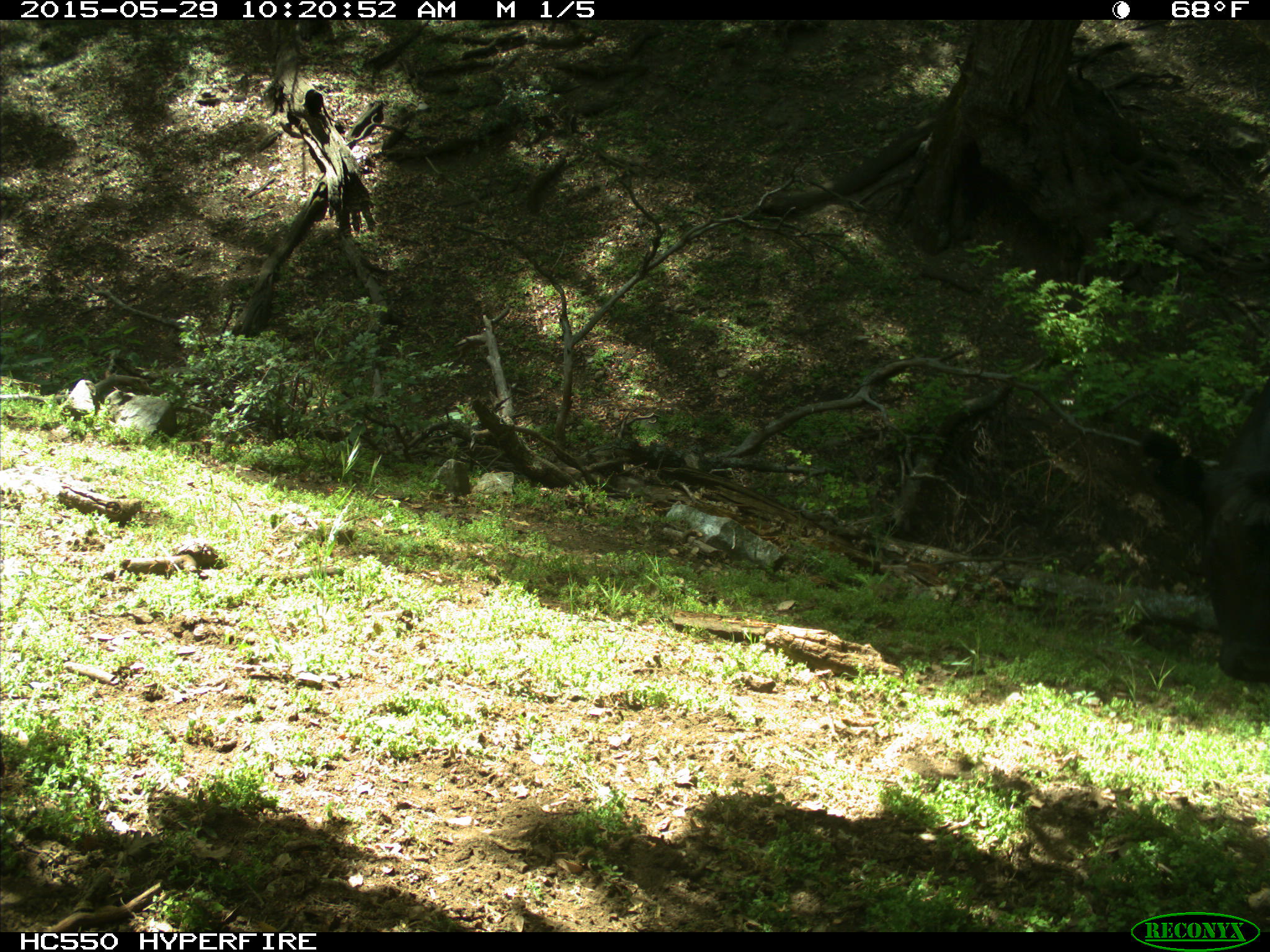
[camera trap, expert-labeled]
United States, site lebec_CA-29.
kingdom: Animalia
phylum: Chordata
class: Mammalia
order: Artiodactyla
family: Bovidae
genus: Bos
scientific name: Bos taurus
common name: domestic cow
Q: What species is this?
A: Bos taurus (domestic cow).